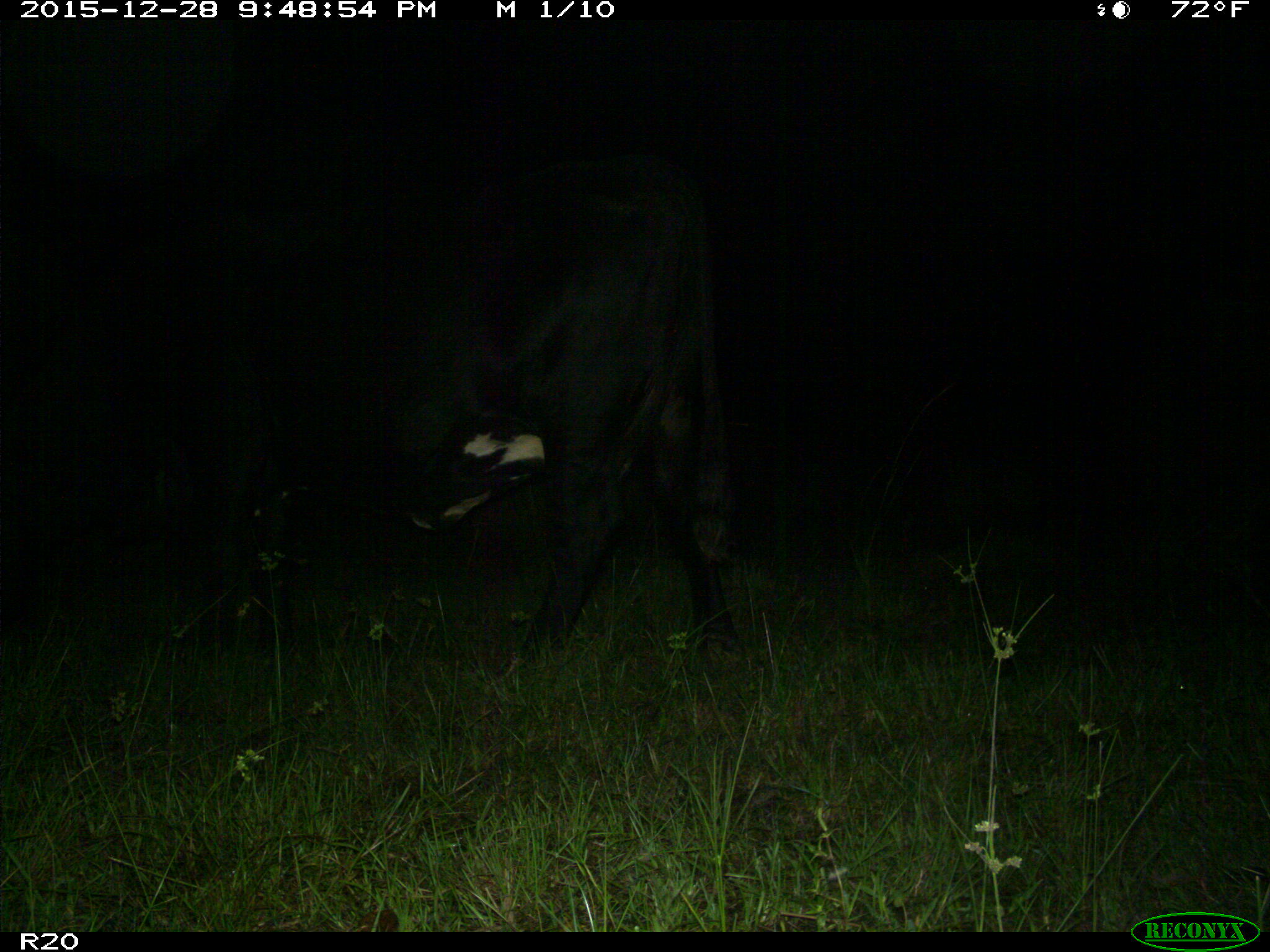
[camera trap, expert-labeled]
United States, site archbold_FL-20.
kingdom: Animalia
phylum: Chordata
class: Mammalia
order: Artiodactyla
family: Bovidae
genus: Bos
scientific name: Bos taurus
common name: domestic cow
Bos taurus (domestic cow).